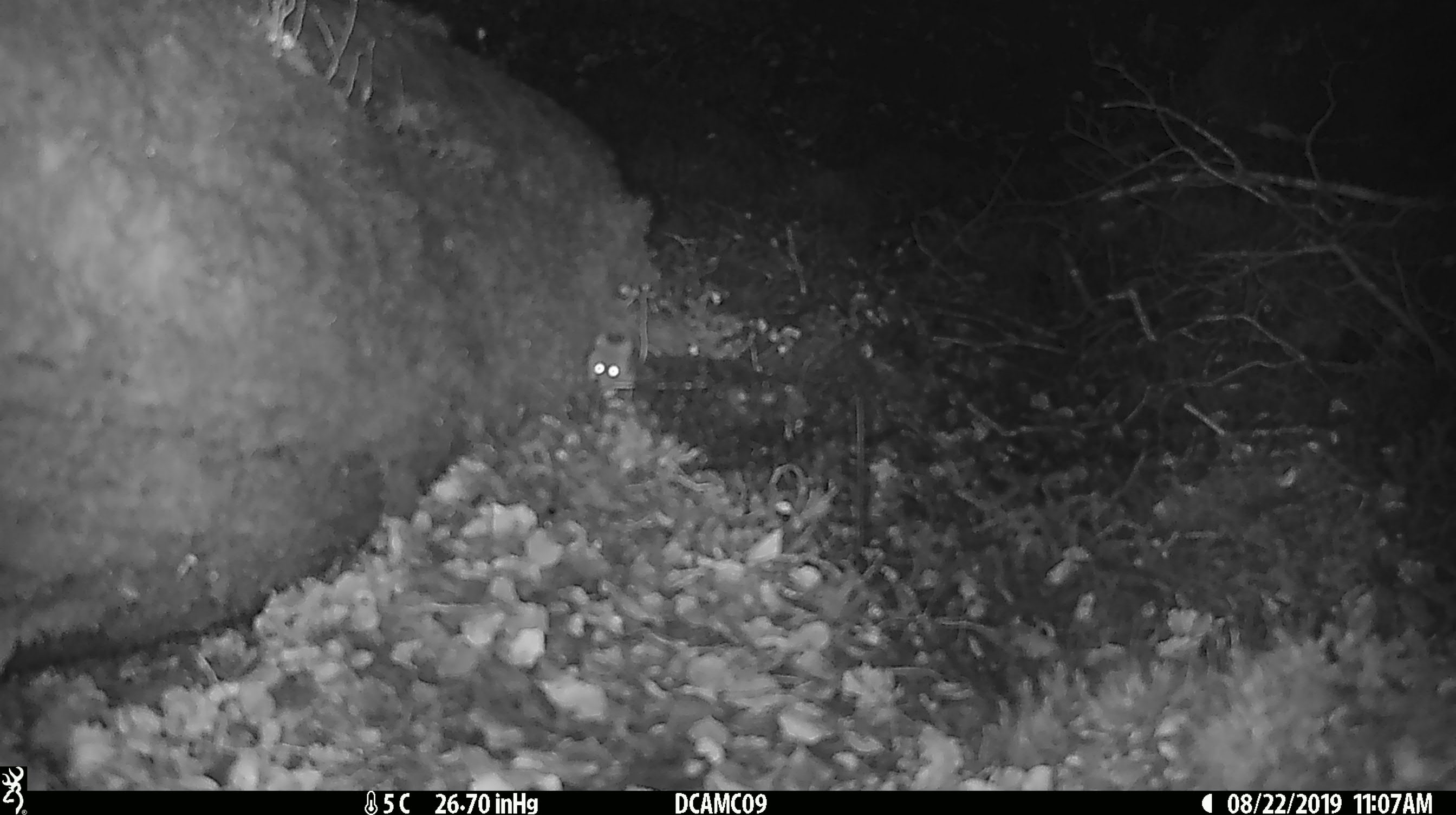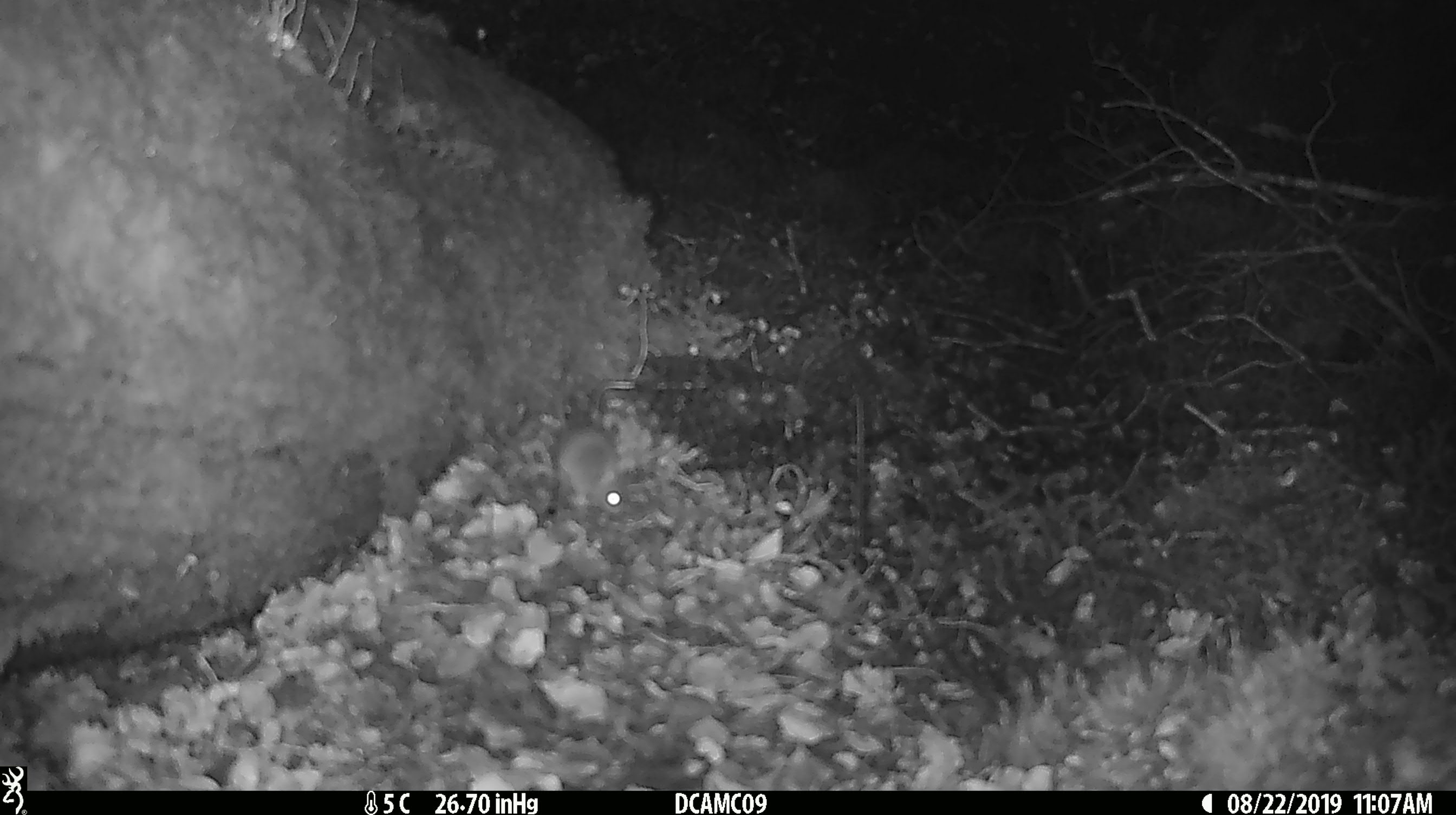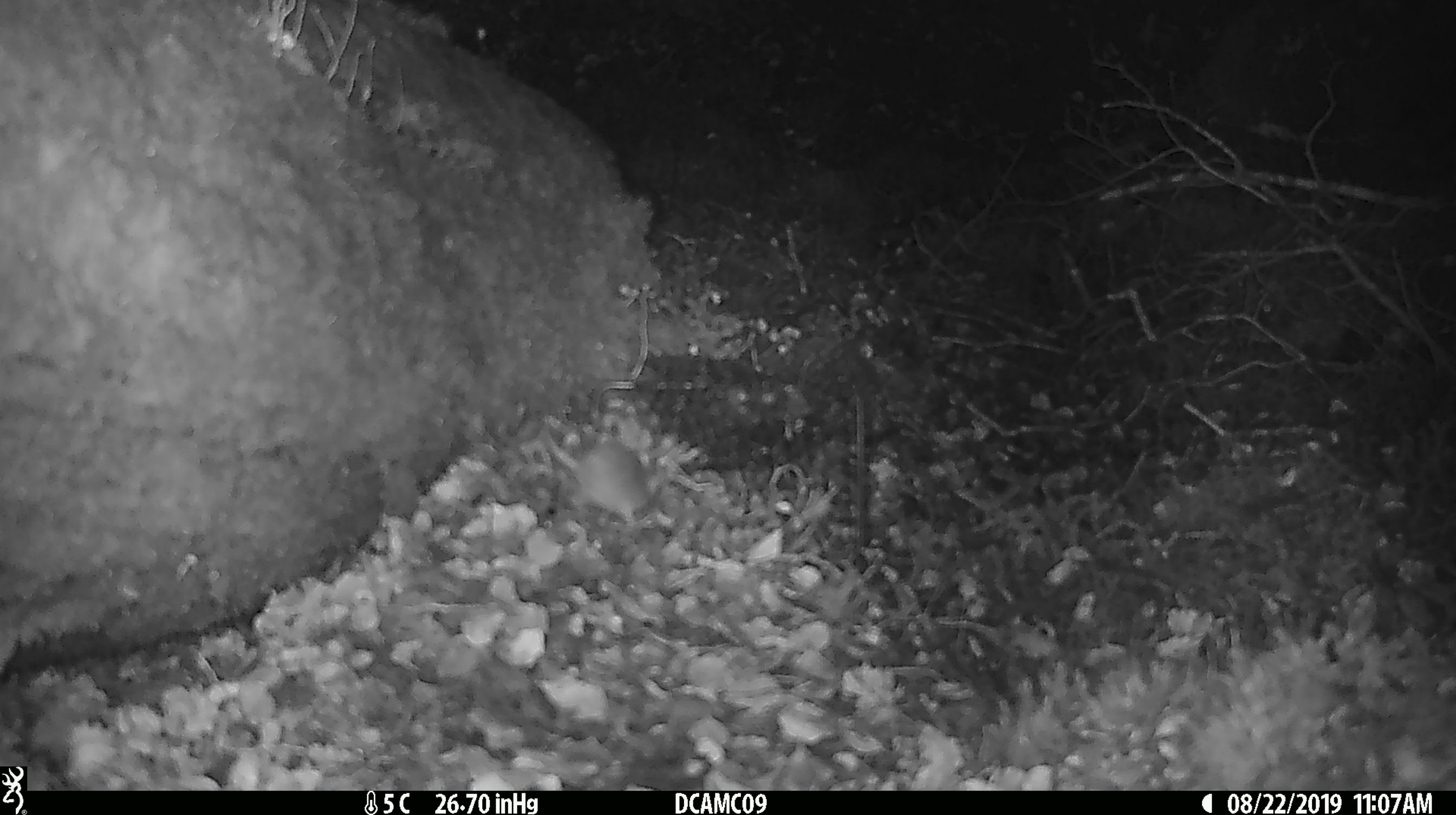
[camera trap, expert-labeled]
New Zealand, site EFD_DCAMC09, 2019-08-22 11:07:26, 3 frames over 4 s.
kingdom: Animalia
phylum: Chordata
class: Mammalia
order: Rodentia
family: Muridae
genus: Mus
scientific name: Mus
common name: mouse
Mouse (Mus).